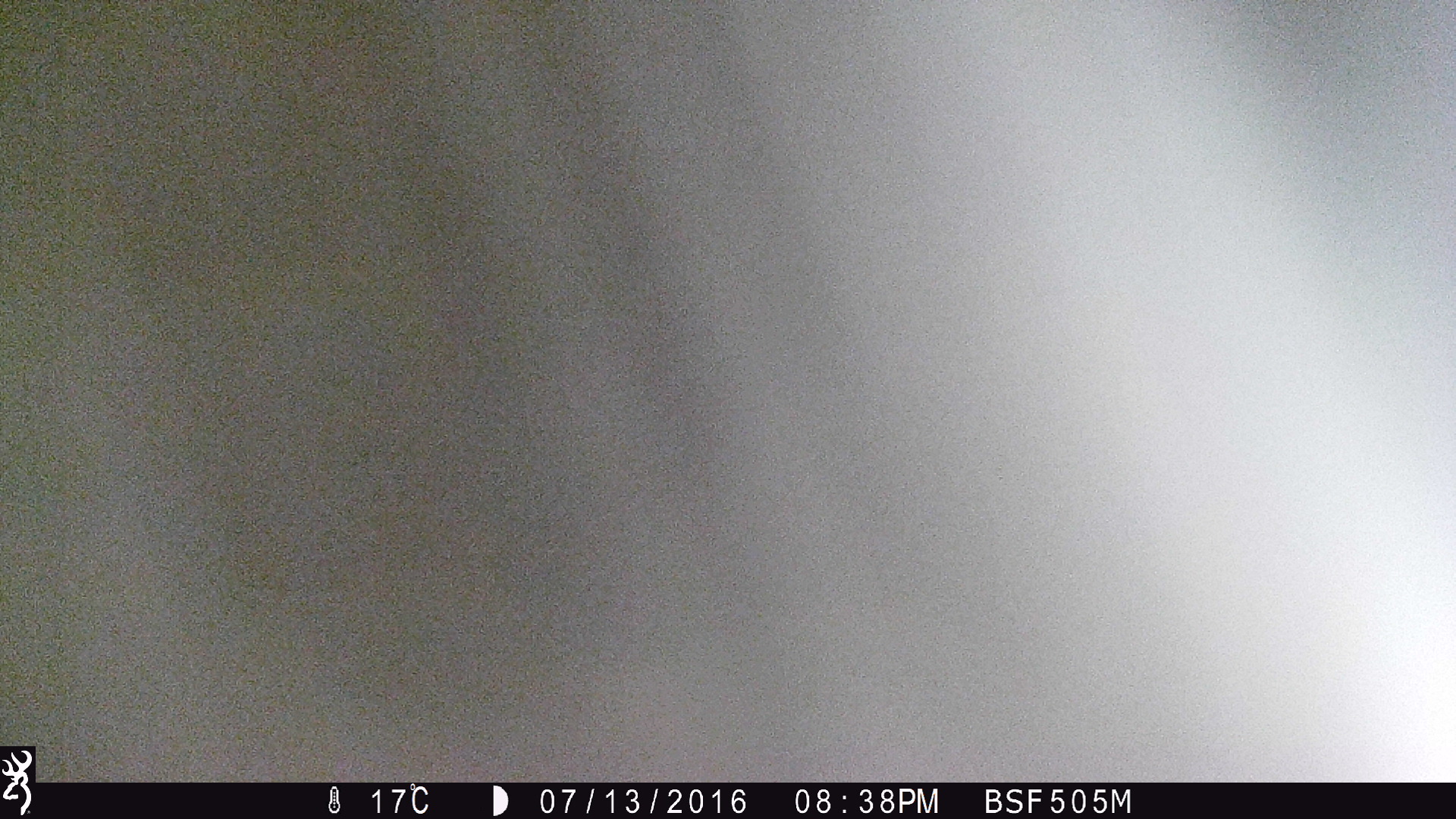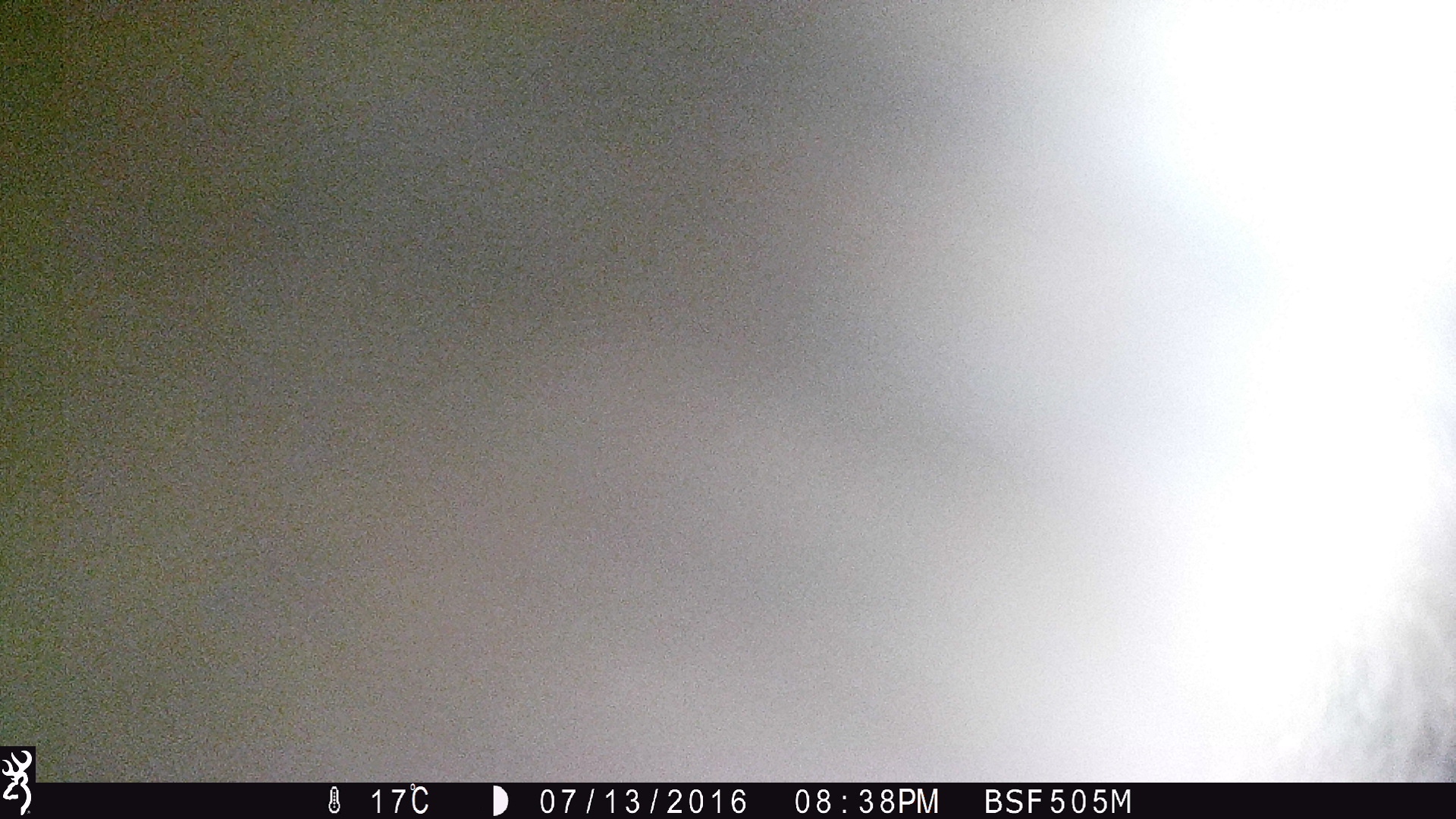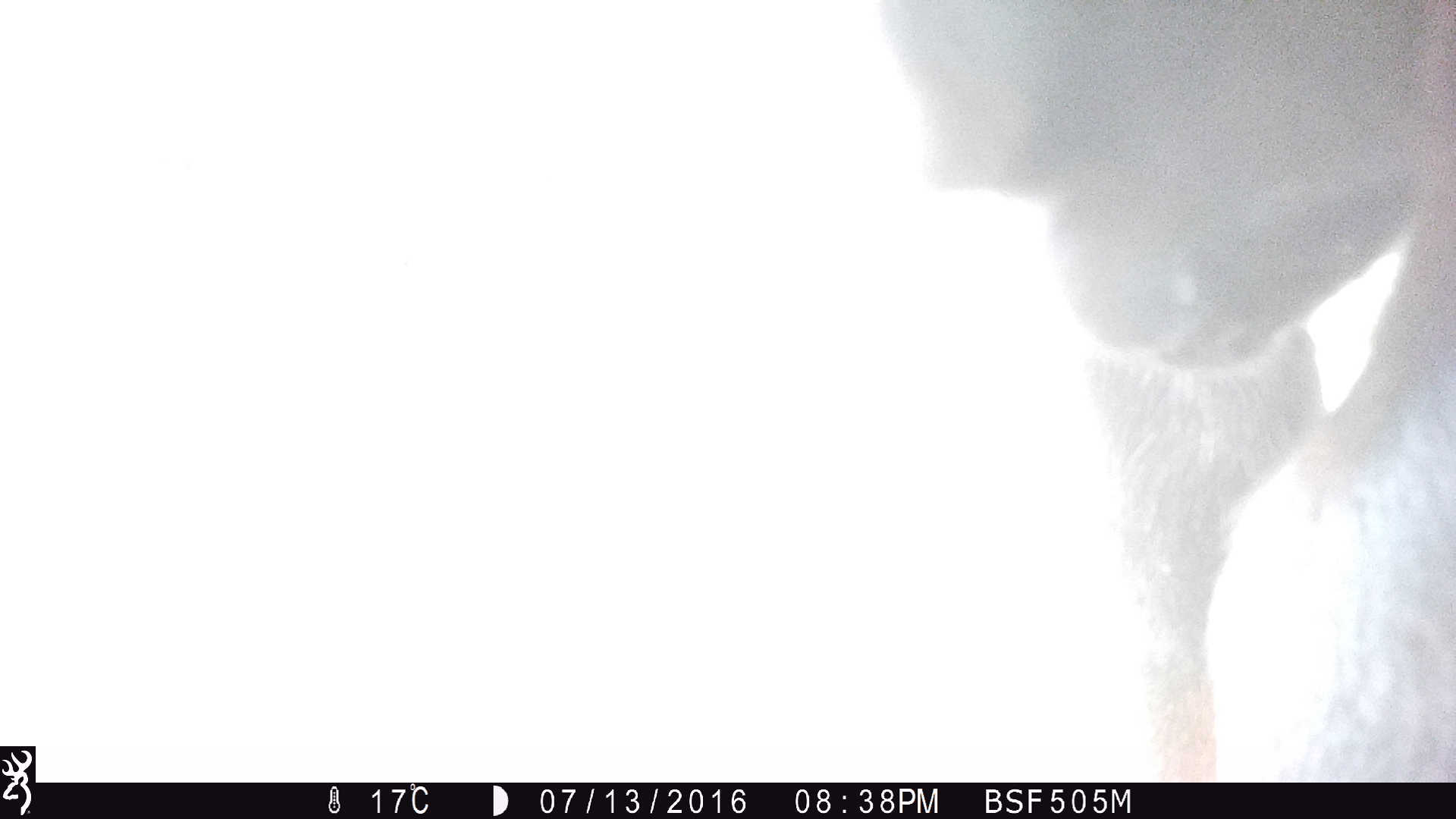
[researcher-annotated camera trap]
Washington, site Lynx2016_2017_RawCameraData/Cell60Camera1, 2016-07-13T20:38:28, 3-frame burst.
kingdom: Animalia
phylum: Chordata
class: Mammalia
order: Artiodactyla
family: Bovidae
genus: Bos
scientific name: Bos taurus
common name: domestic cattle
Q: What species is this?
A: Domestic cattle (Bos taurus).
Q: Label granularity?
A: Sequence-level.